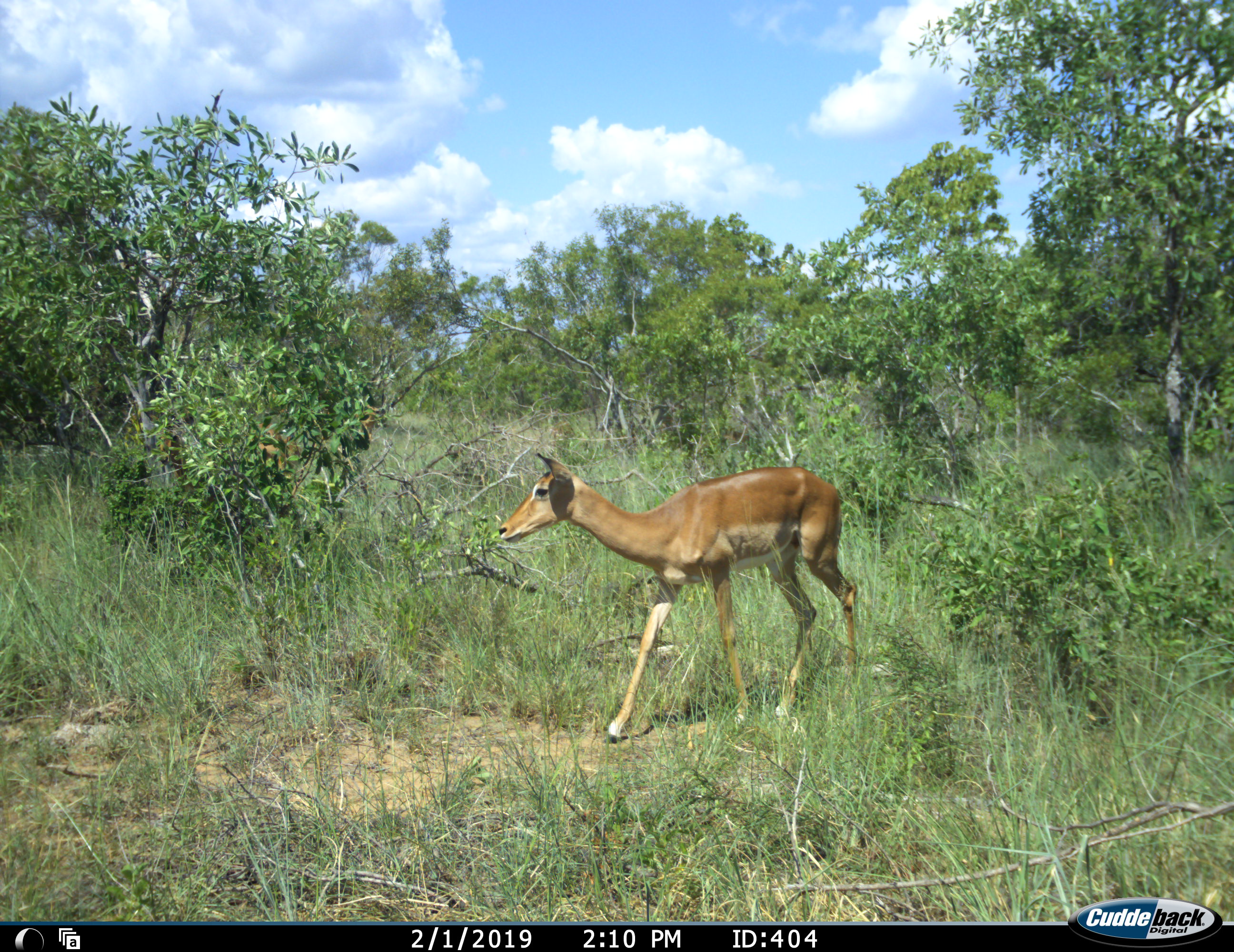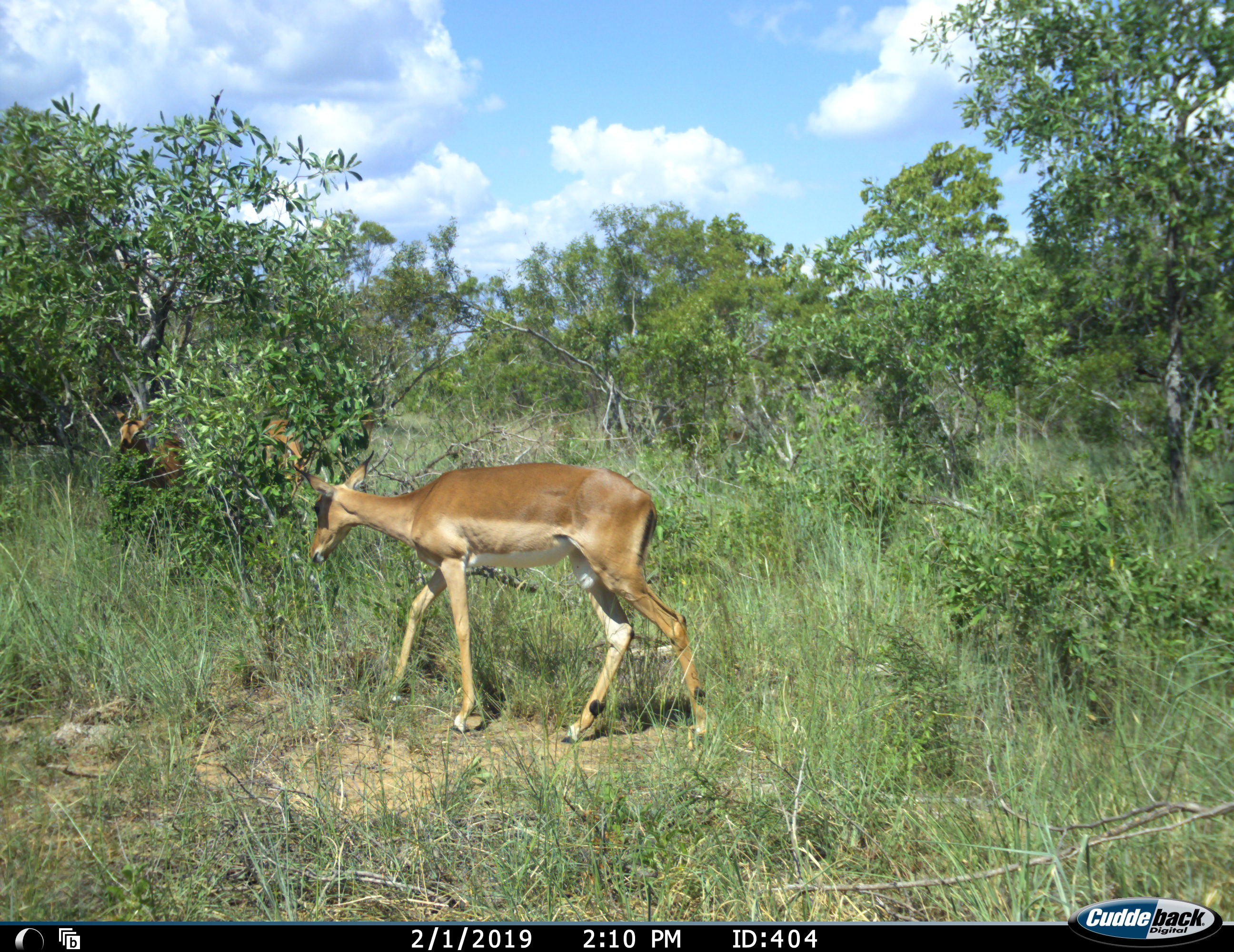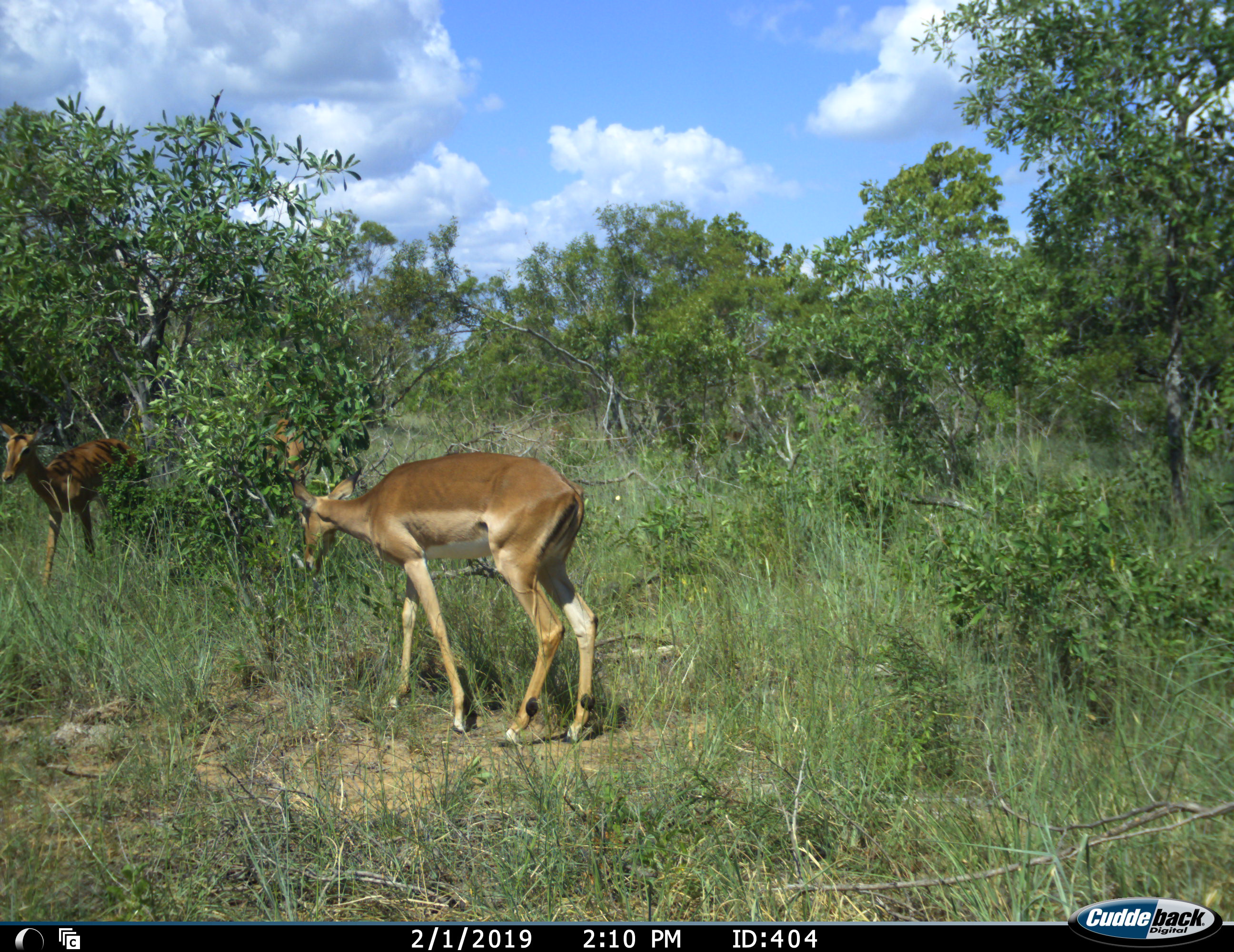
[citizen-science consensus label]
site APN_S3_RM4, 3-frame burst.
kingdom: Animalia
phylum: Chordata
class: Mammalia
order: Artiodactyla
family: Bovidae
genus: Aepyceros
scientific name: Aepyceros melampus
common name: impala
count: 3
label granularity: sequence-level